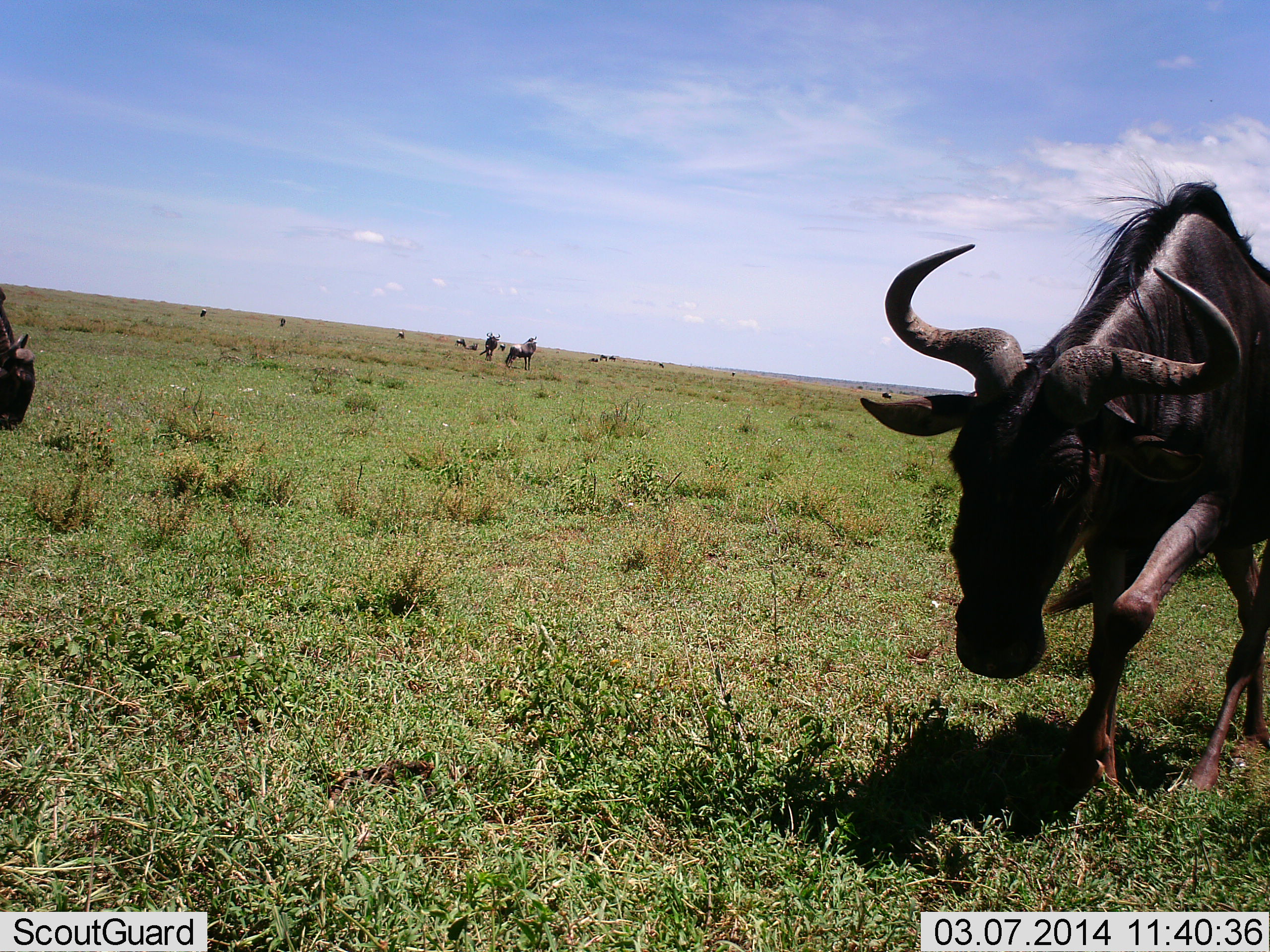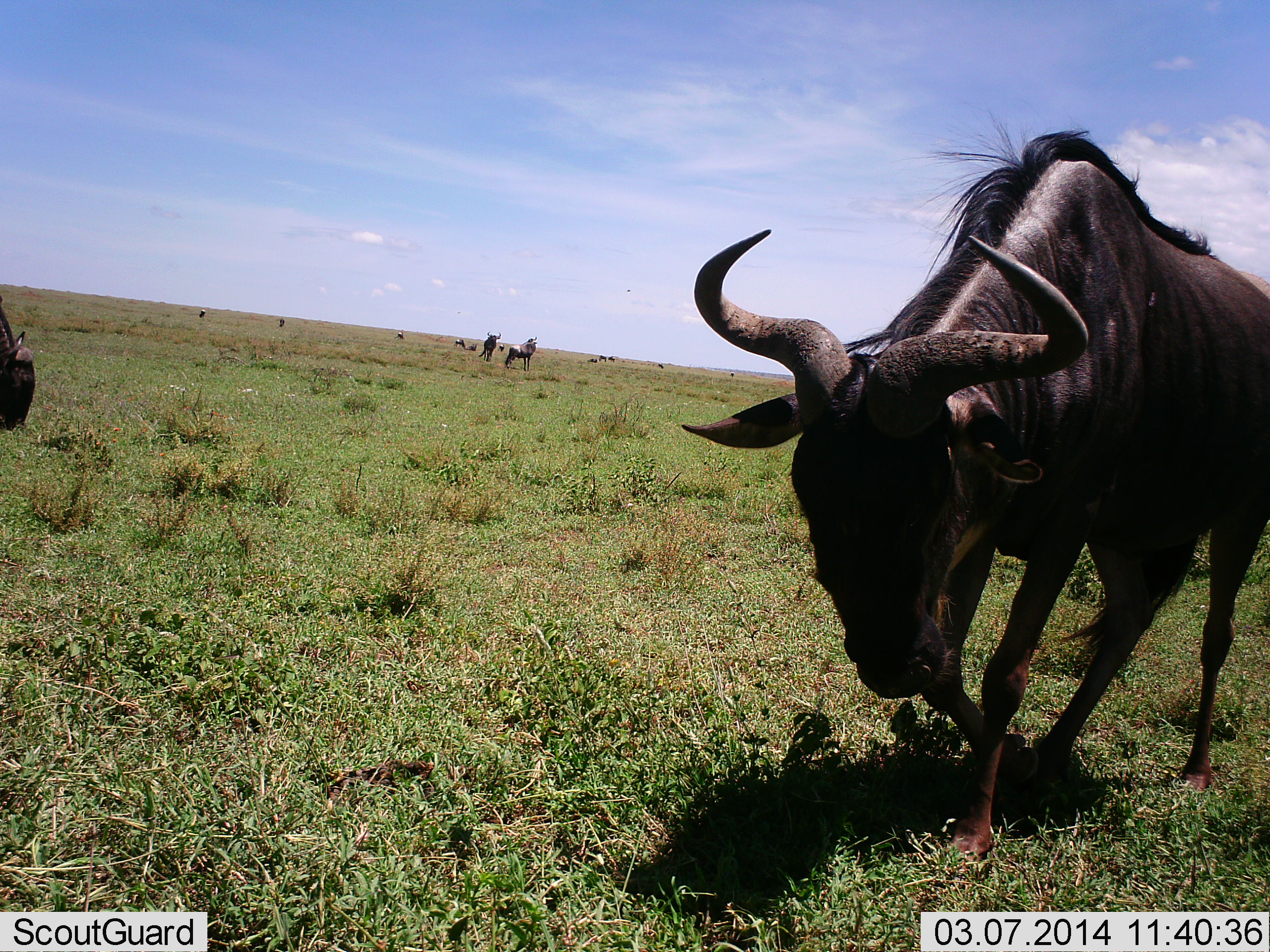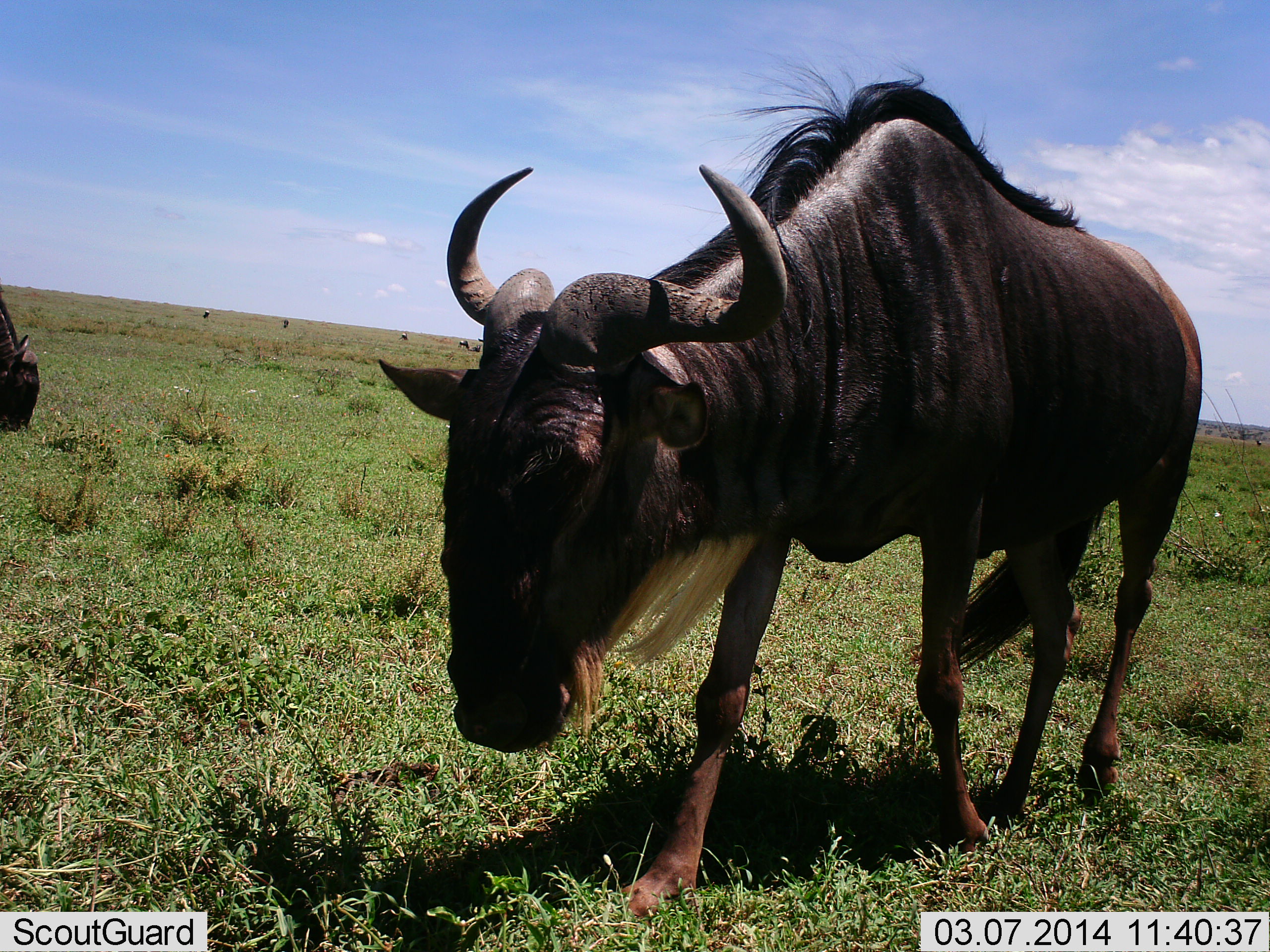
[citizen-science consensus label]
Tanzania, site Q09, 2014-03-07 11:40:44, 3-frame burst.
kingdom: Animalia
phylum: Chordata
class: Mammalia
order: Artiodactyla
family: Bovidae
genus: Connochaetes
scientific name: Connochaetes taurinus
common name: blue wildebeest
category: wildebeest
Wildebeest (blue wildebeest) (Connochaetes taurinus), count 11-50. Behavior (volunteer vote fractions): standing 40%, resting 0%, moving 80%, interacting 0%. Young present (vote fraction): 0%. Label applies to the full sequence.